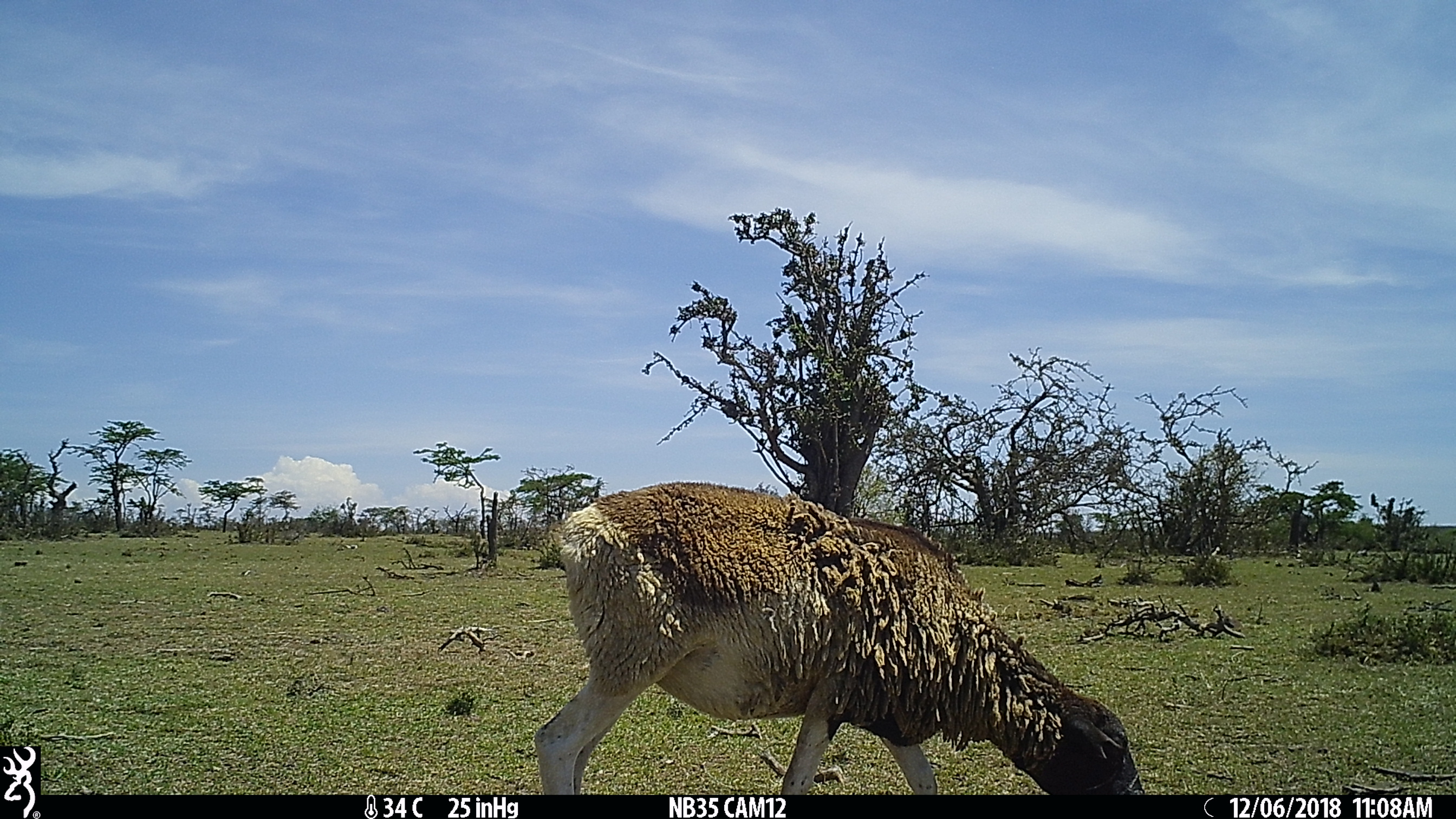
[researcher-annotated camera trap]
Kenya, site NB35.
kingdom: Animalia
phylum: Chordata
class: Mammalia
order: Artiodactyla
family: Bovidae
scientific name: Bovidae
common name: sheep or goat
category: shoat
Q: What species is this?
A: Shoat (sheep or goat) (Bovidae).